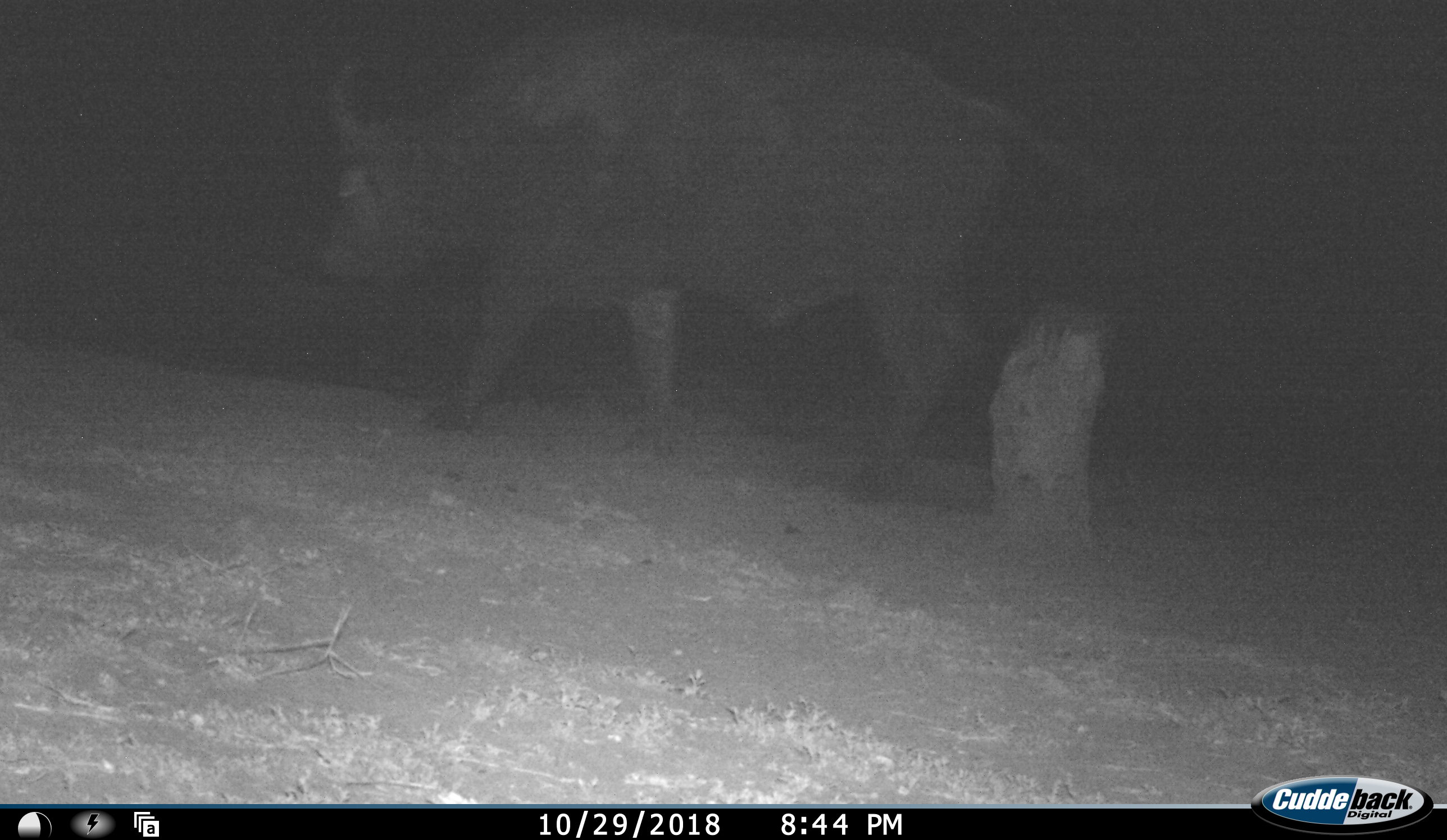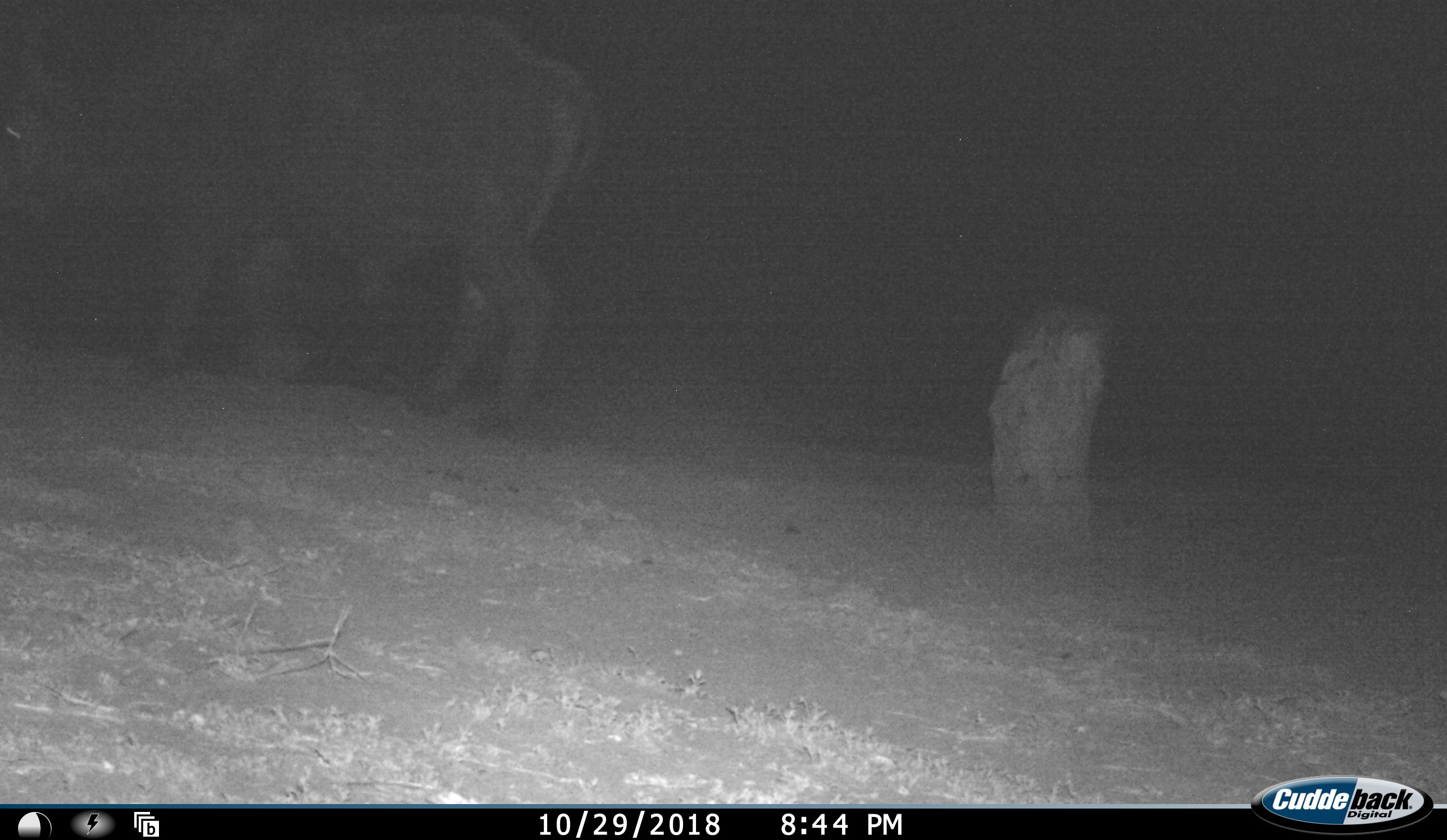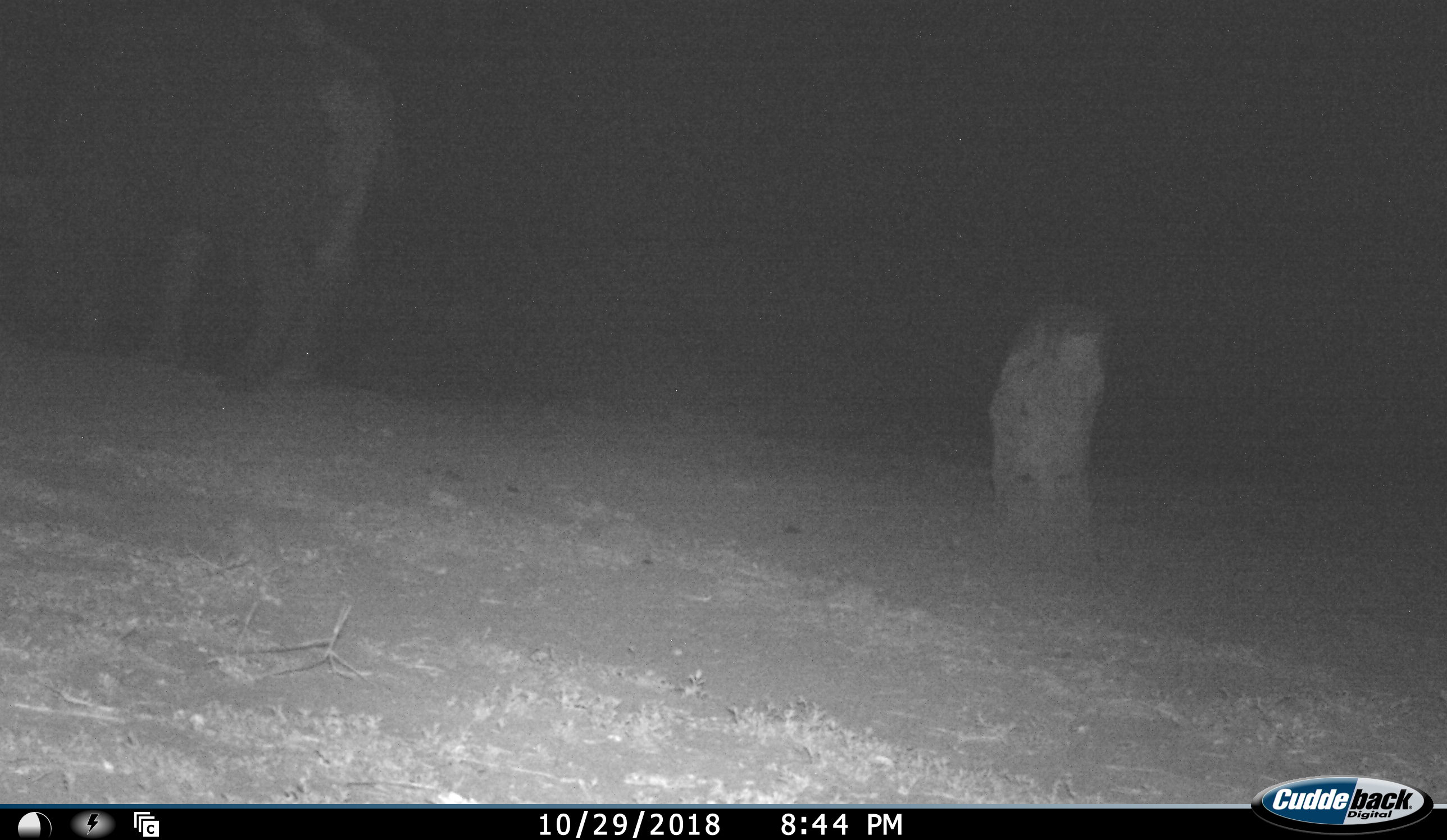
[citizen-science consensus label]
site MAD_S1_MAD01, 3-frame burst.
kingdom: Animalia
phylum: Chordata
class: Mammalia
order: Artiodactyla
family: Bovidae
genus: Syncerus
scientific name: Syncerus caffer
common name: african buffalo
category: buffalo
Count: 1.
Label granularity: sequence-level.